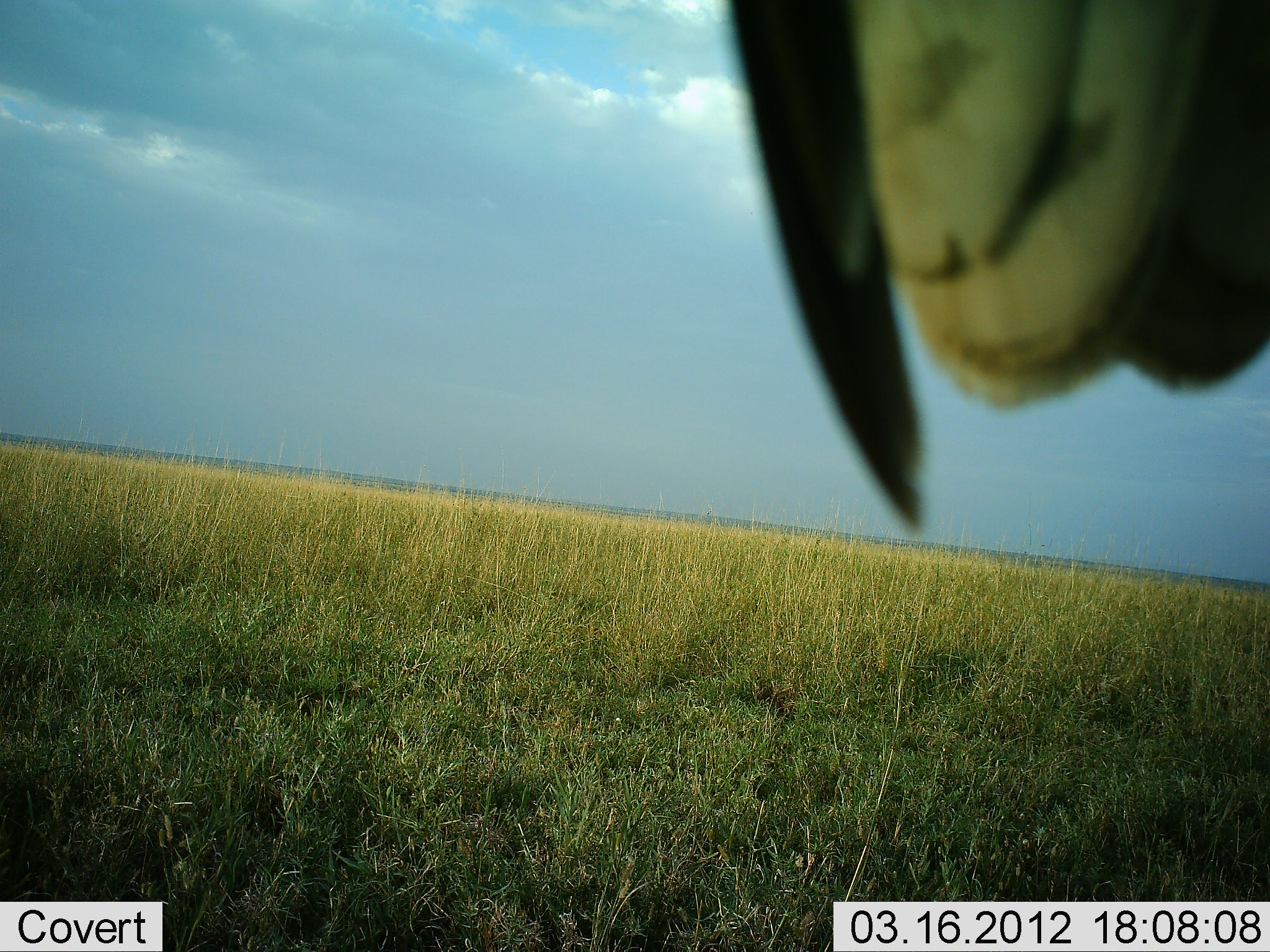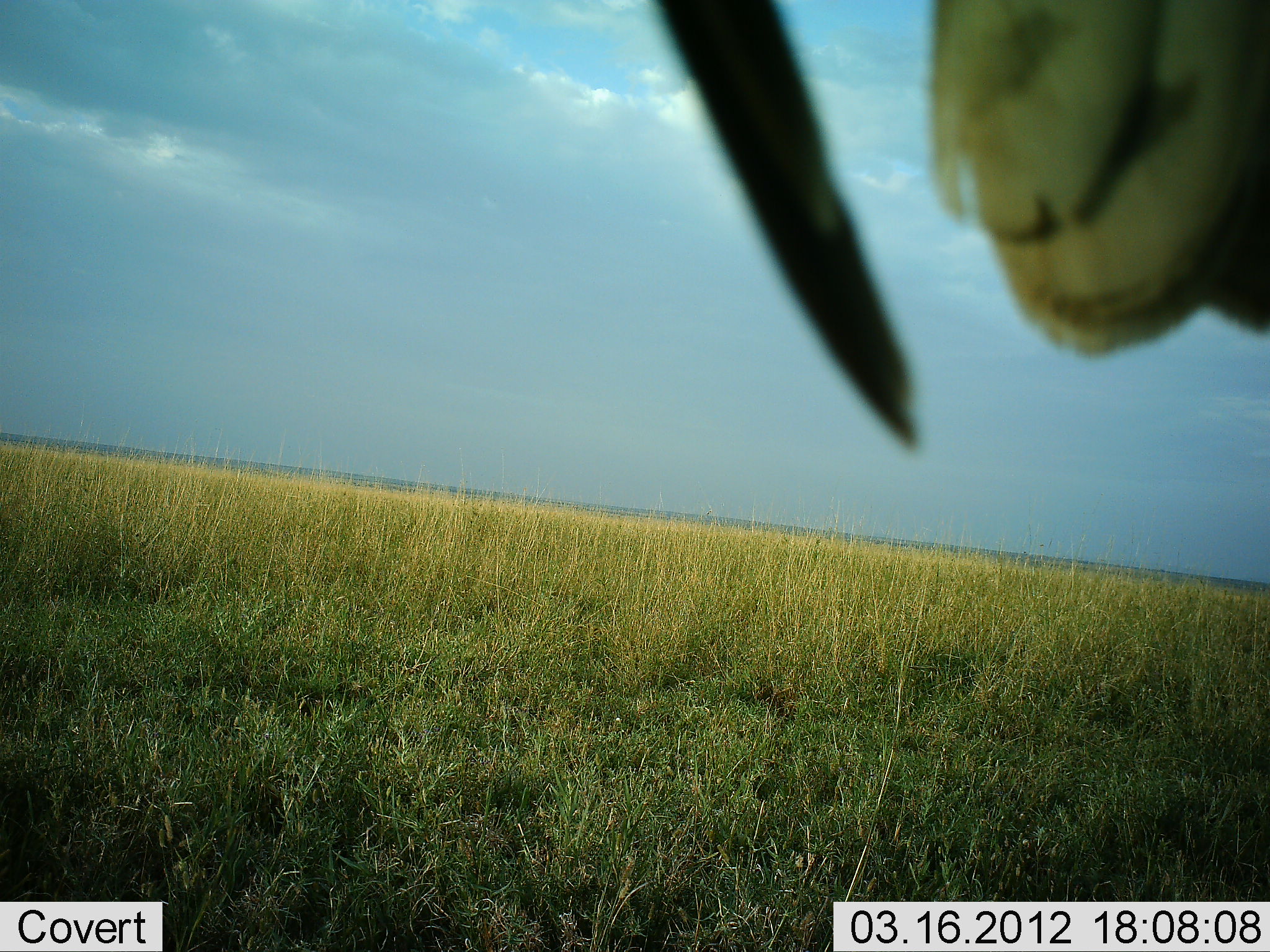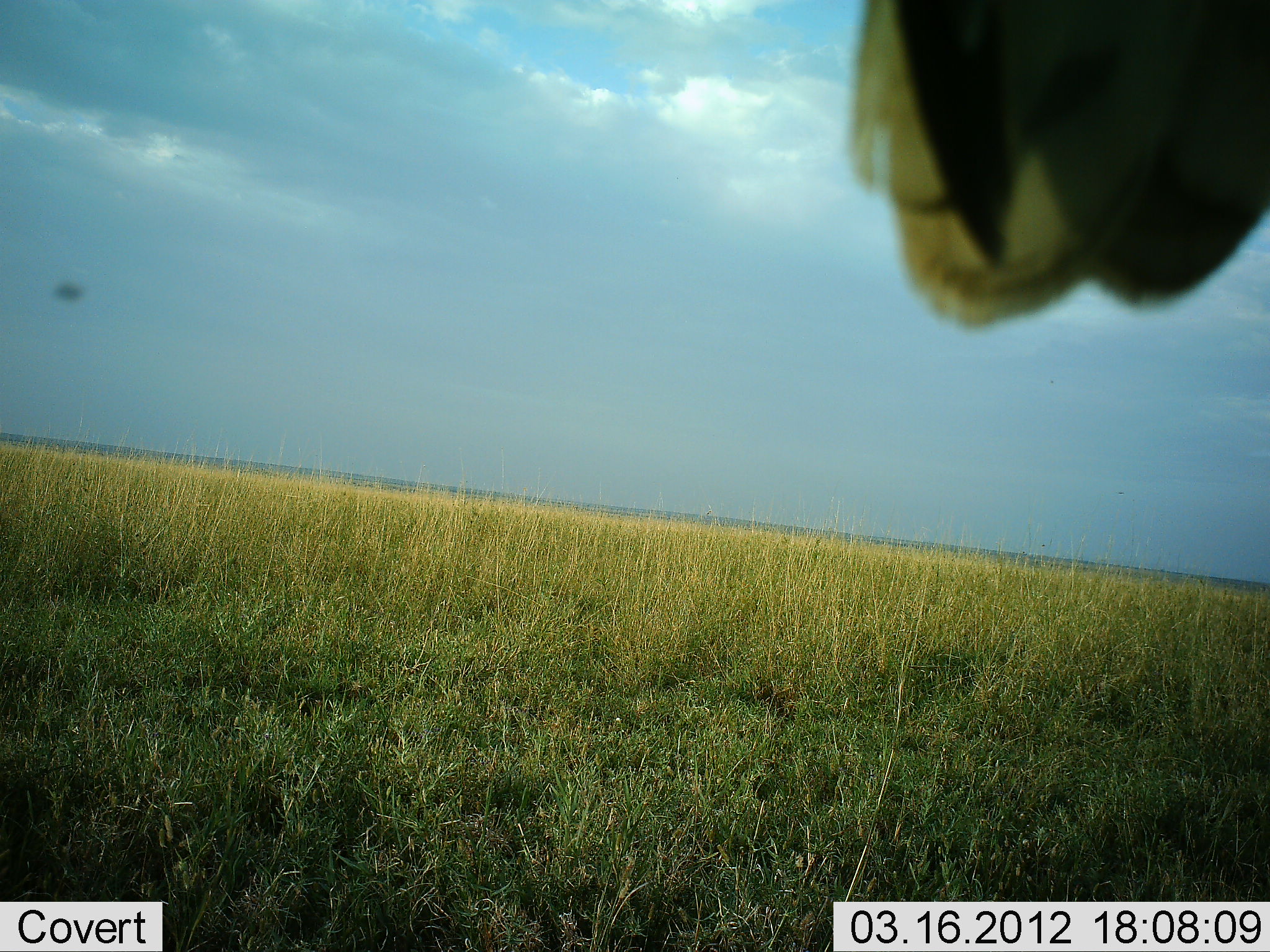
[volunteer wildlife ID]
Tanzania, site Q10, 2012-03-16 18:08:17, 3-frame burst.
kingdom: Animalia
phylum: Chordata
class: Aves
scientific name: Aves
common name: bird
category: otherbird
Otherbird (bird) (Aves), count 1. Behavior (volunteer vote fractions): standing 57%, resting 0%, moving 43%, interacting 0%. Young present (vote fraction): 0%. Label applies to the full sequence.